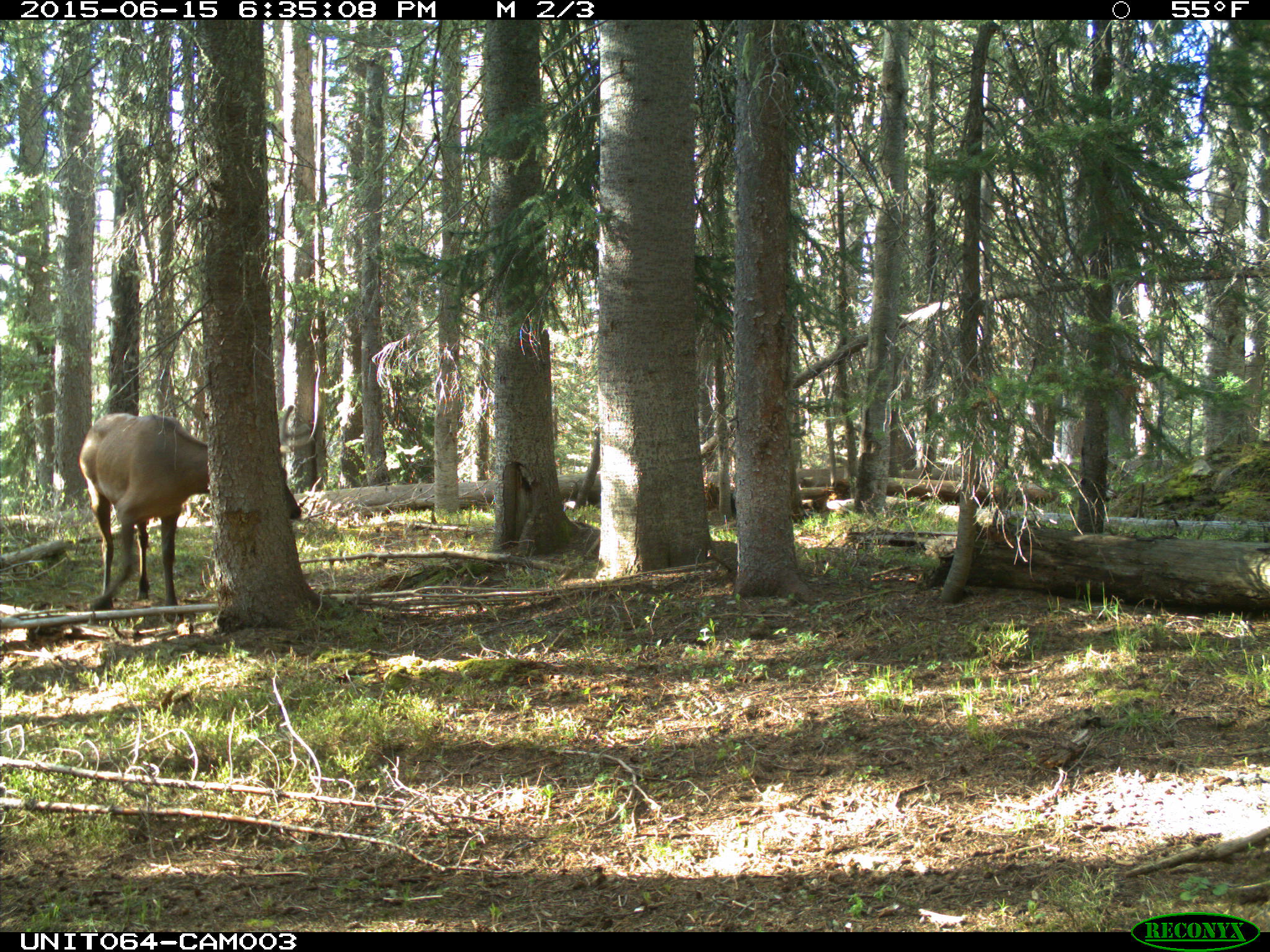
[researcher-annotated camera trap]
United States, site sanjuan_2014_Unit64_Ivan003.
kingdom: Animalia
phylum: Chordata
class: Mammalia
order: Artiodactyla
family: Cervidae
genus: Cervus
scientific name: Cervus elaphus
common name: red deer